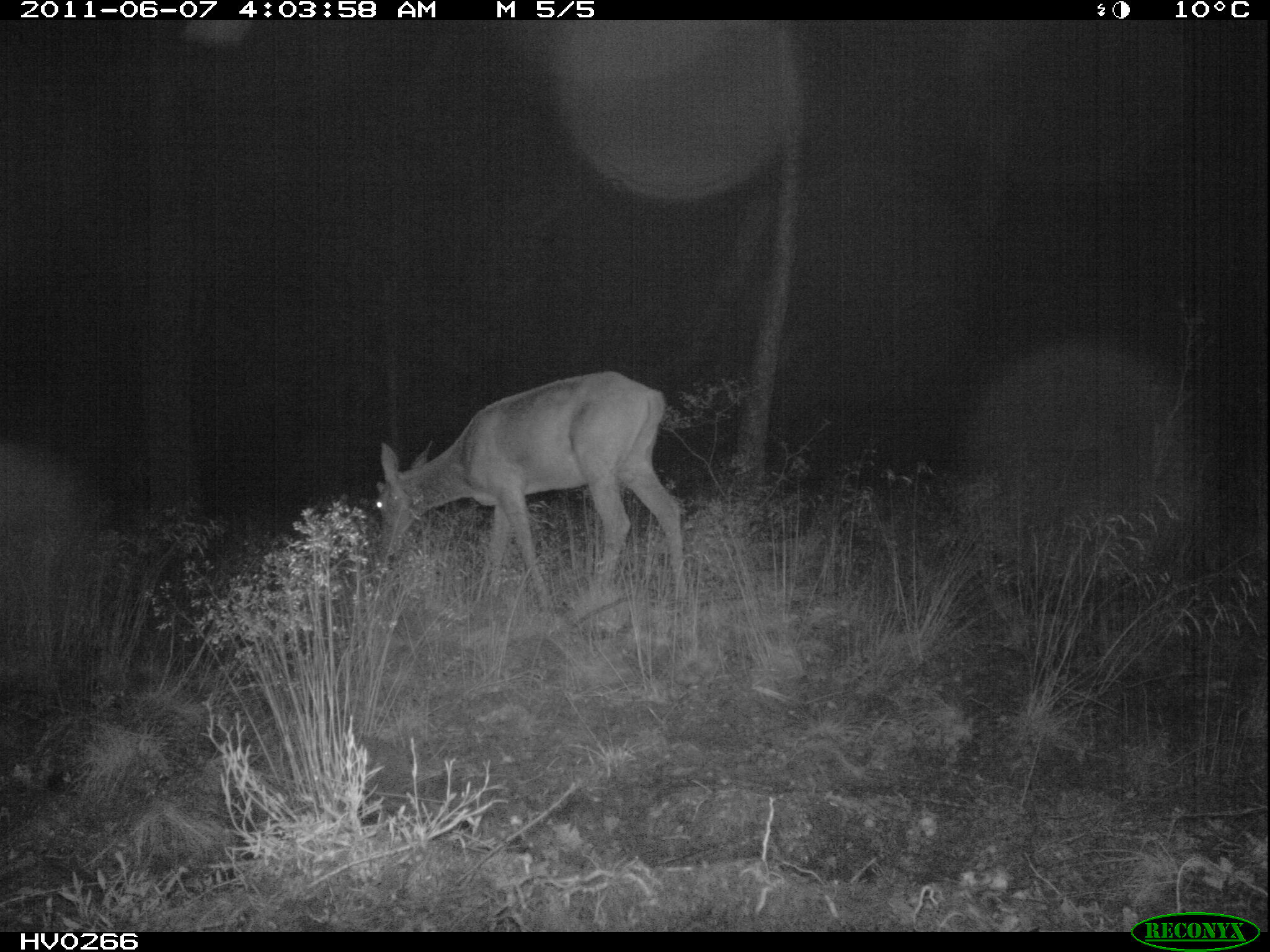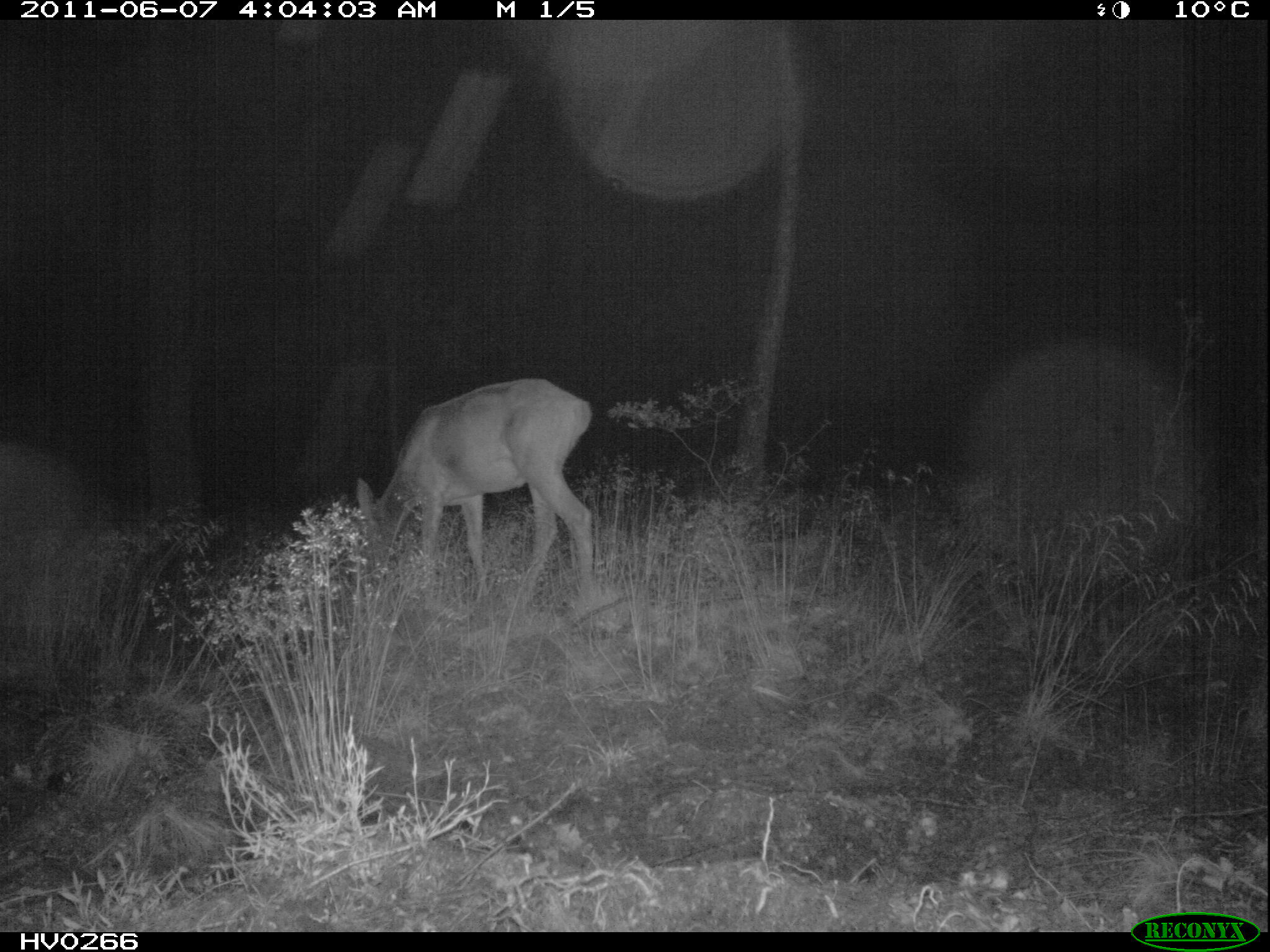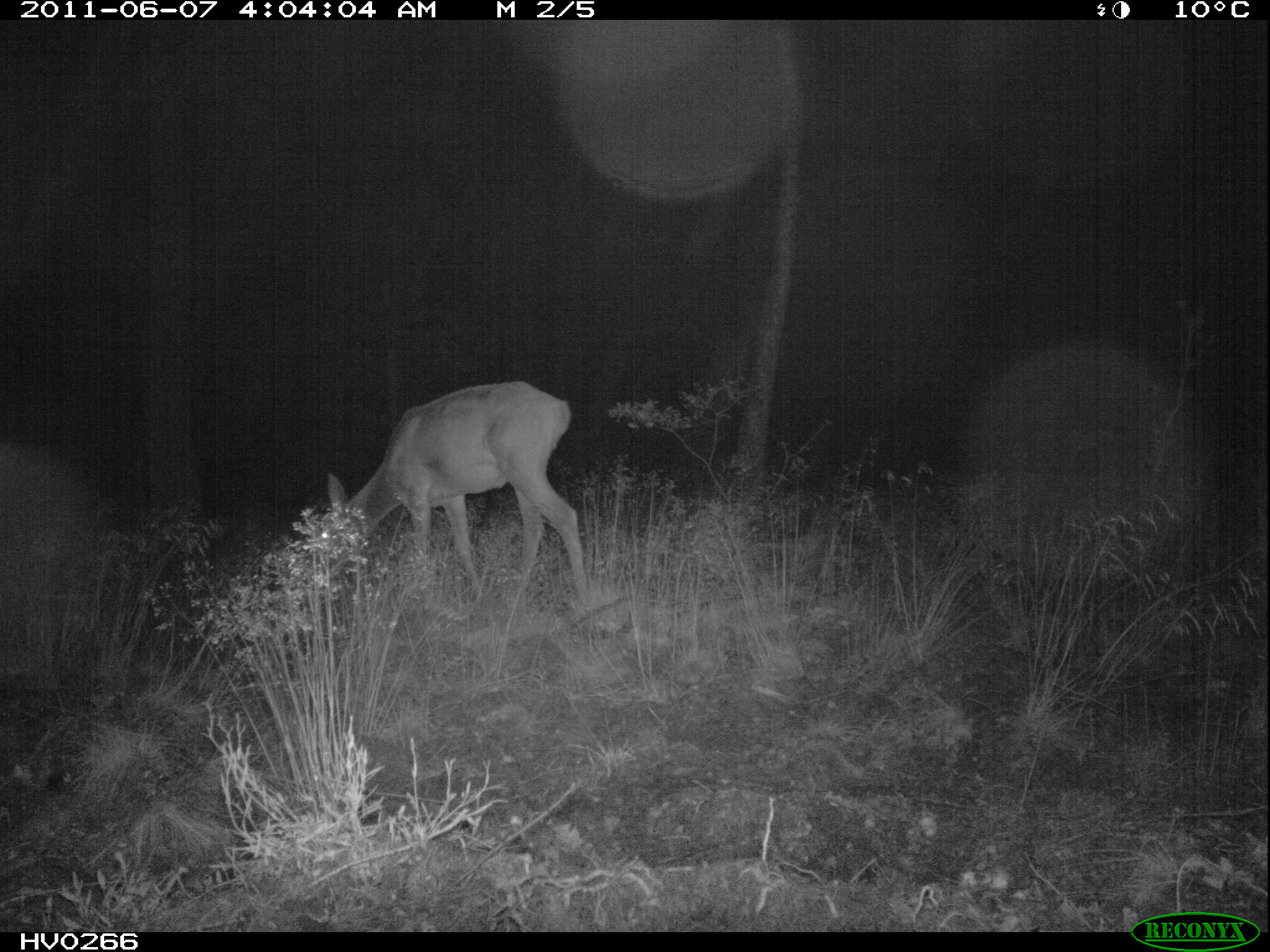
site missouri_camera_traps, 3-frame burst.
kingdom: Animalia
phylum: Chordata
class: Mammalia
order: Artiodactyla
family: Cervidae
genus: Cervus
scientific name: Cervus elaphus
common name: red deer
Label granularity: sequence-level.